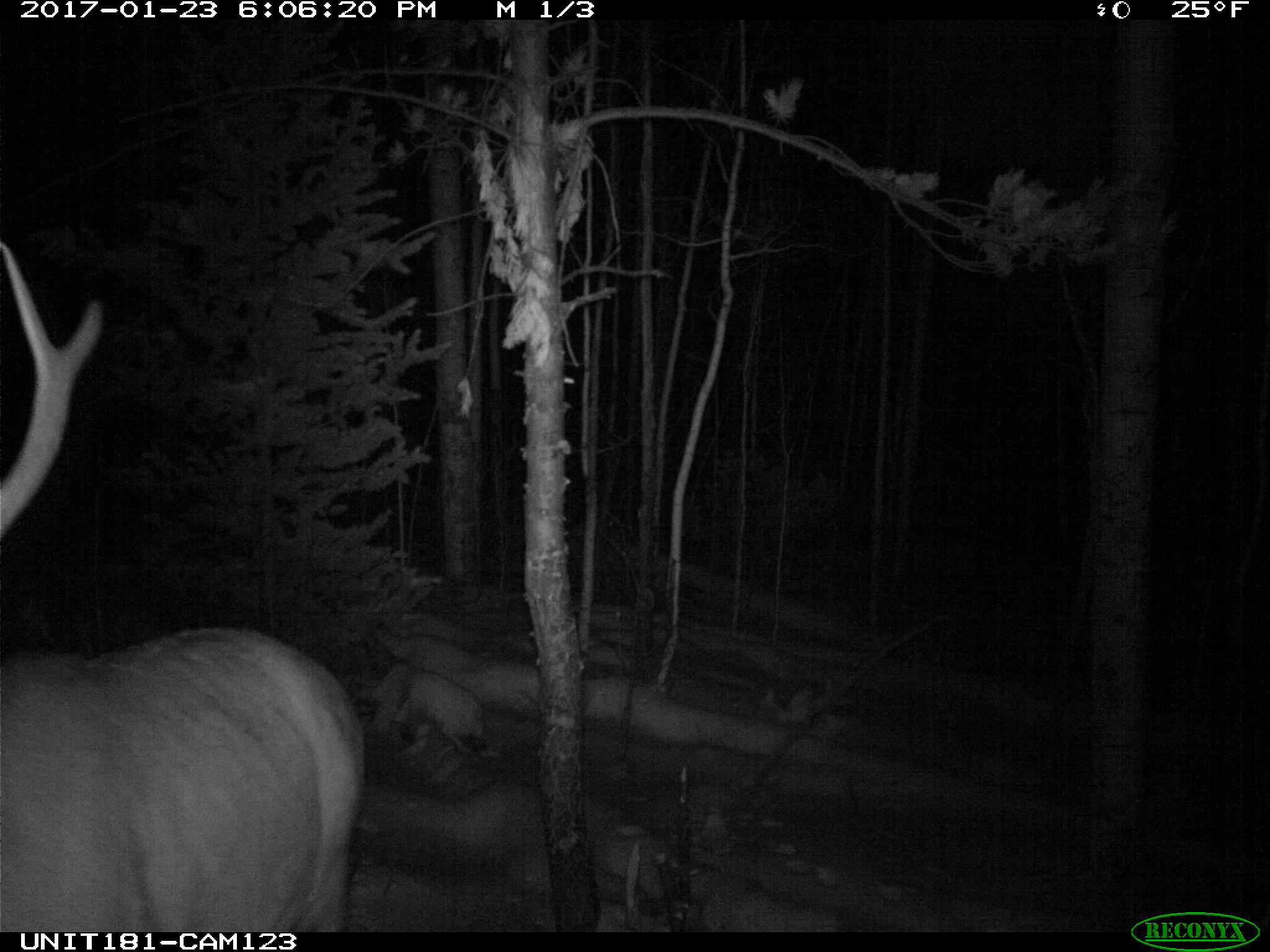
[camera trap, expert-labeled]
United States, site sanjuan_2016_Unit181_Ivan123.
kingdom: Animalia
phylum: Chordata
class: Mammalia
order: Artiodactyla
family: Cervidae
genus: Cervus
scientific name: Cervus elaphus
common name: red deer